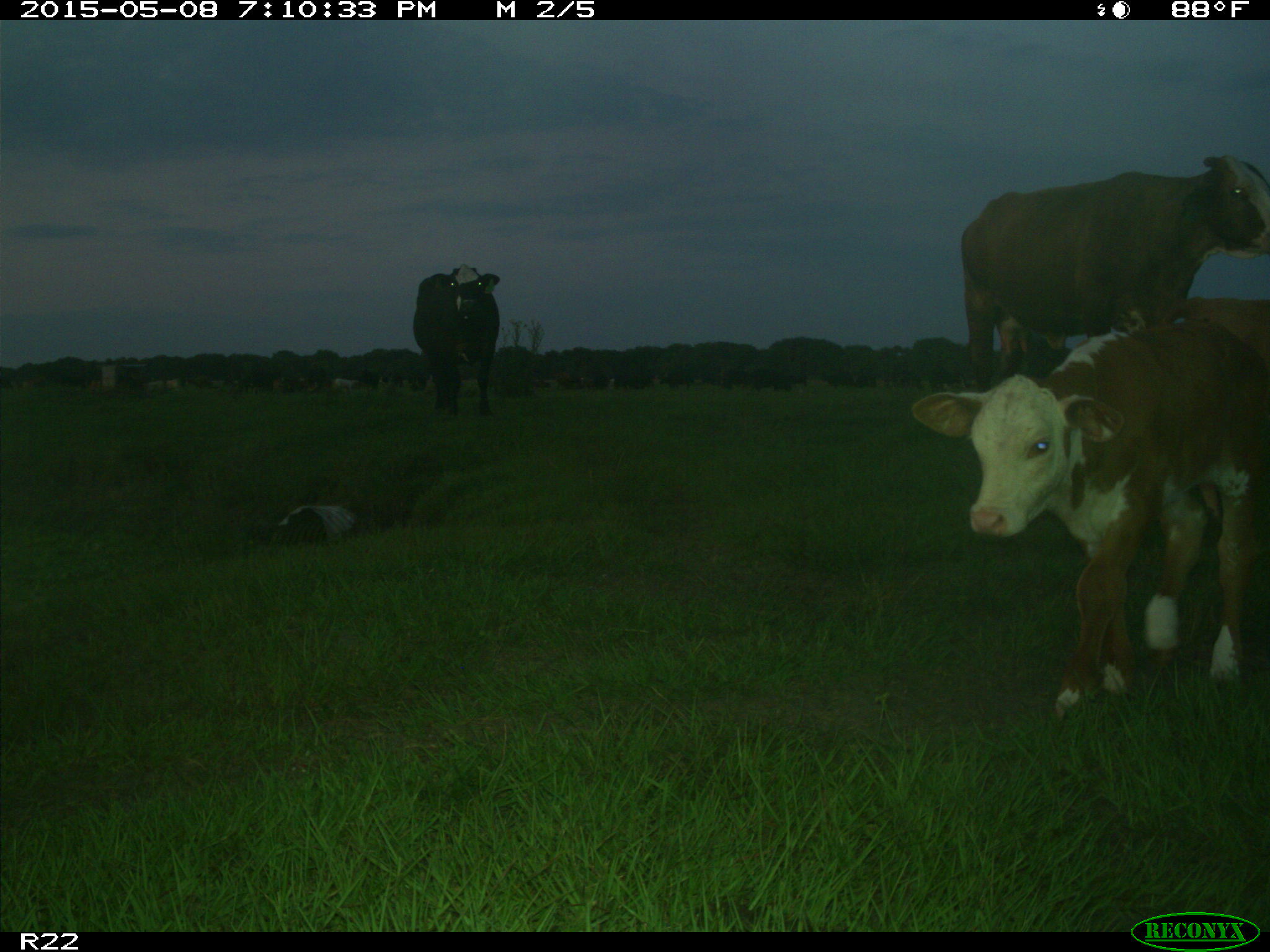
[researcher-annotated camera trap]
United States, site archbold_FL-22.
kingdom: Animalia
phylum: Chordata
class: Mammalia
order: Artiodactyla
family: Bovidae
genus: Bos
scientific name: Bos taurus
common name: domestic cow